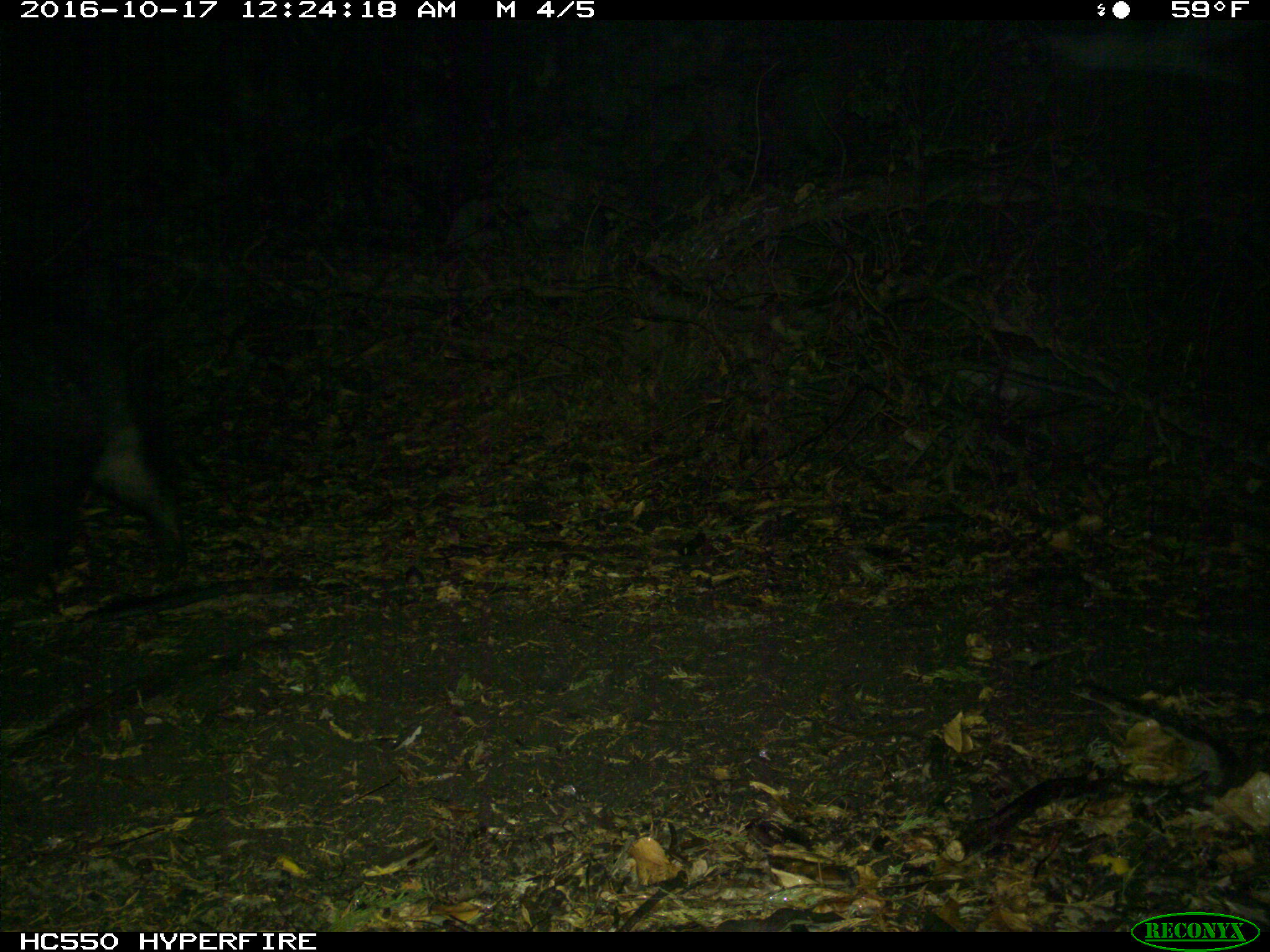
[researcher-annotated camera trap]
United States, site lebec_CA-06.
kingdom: Animalia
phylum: Chordata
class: Mammalia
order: Artiodactyla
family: Suidae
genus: Sus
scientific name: Sus scrofa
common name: wild boar